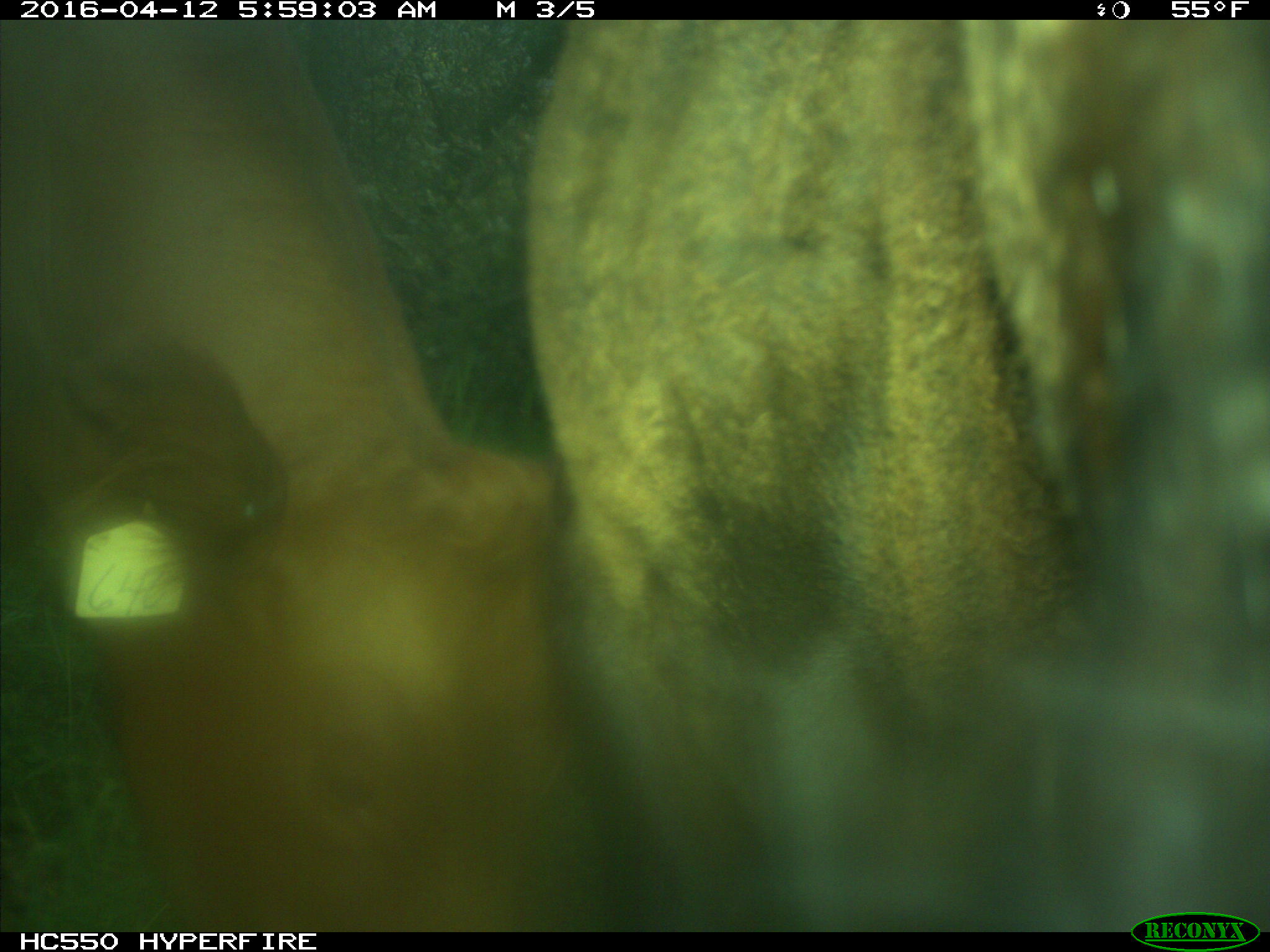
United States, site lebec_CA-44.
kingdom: Animalia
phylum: Chordata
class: Mammalia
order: Artiodactyla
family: Bovidae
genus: Bos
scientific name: Bos taurus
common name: domestic cow